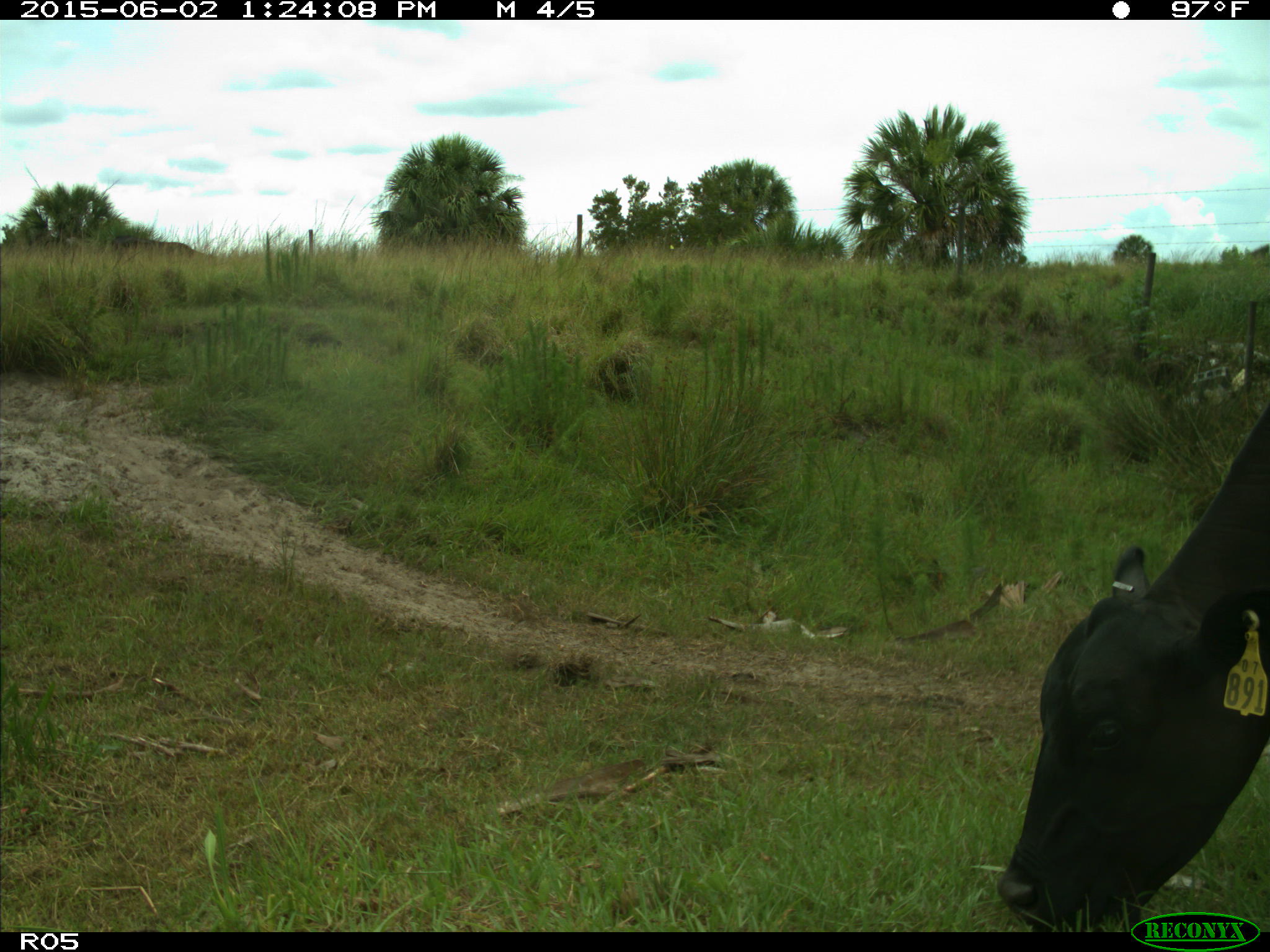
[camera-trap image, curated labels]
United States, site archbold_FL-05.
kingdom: Animalia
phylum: Chordata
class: Mammalia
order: Artiodactyla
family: Bovidae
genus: Bos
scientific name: Bos taurus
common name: domestic cow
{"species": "Bos taurus (domestic cow)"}